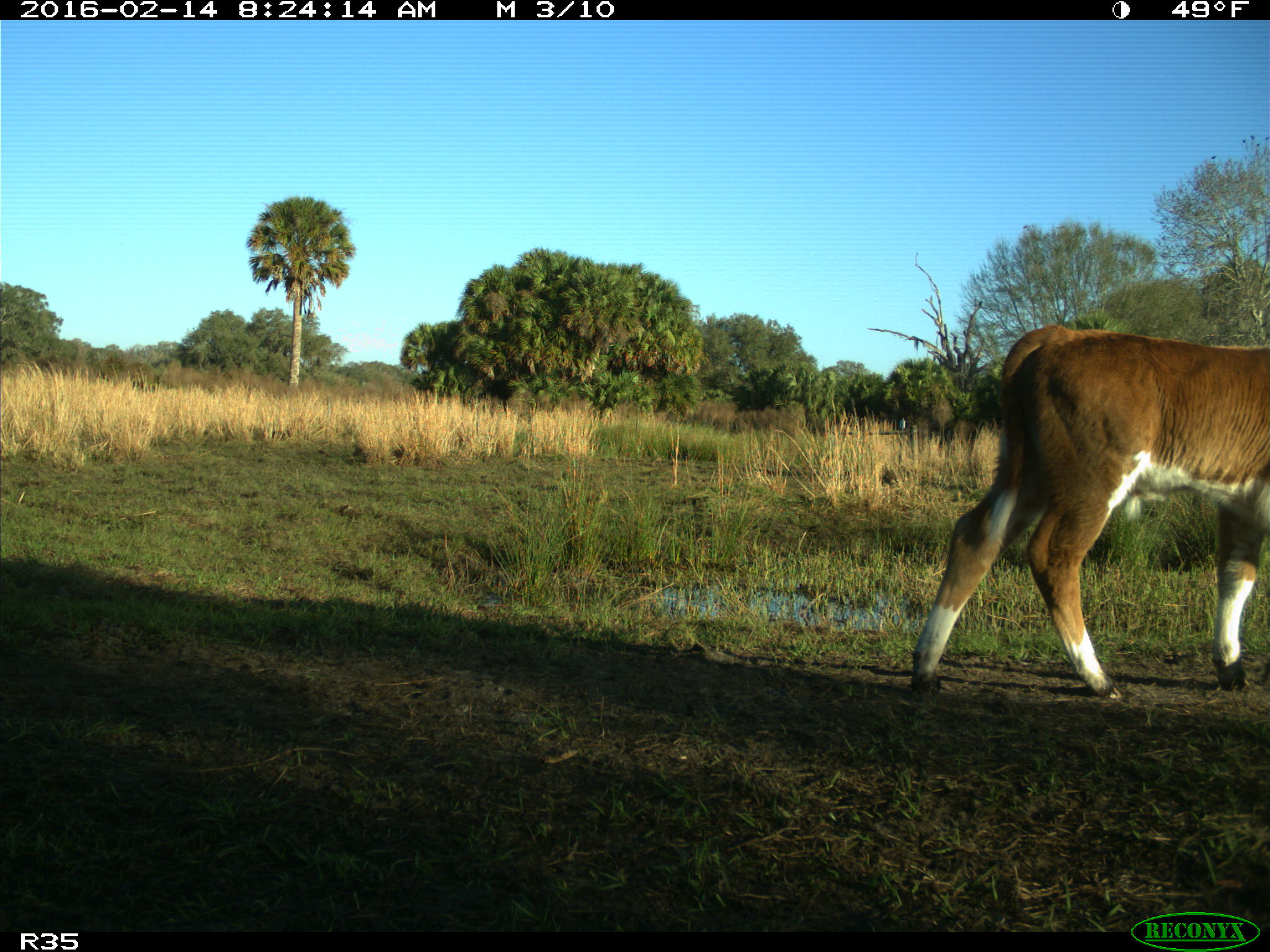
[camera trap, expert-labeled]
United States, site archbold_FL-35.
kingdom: Animalia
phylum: Chordata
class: Mammalia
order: Artiodactyla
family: Bovidae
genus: Bos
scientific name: Bos taurus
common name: domestic cow